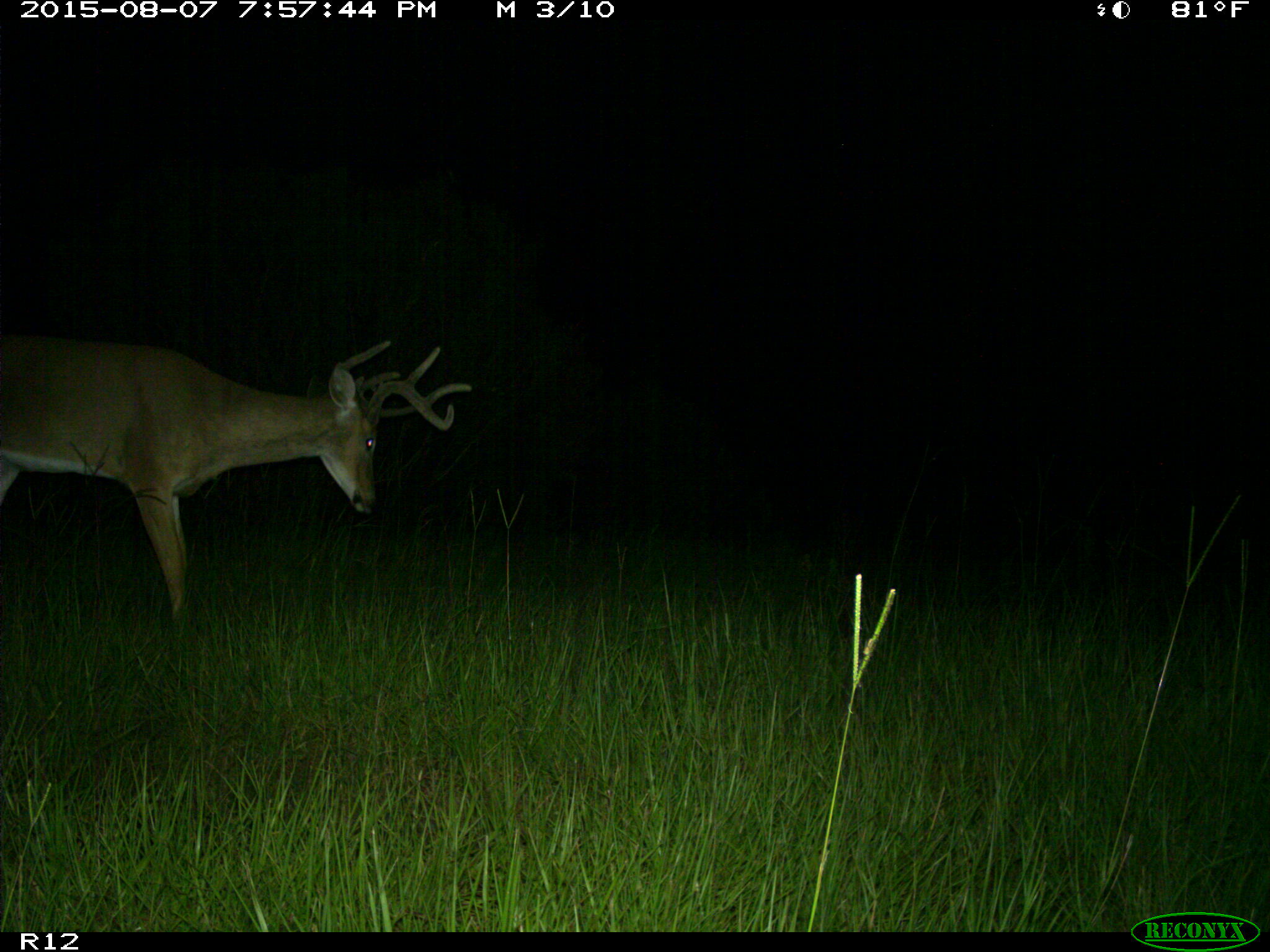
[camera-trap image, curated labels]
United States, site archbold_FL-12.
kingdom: Animalia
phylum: Chordata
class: Mammalia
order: Artiodactyla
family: Cervidae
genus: Odocoileus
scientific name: Odocoileus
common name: deer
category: unidentified deer